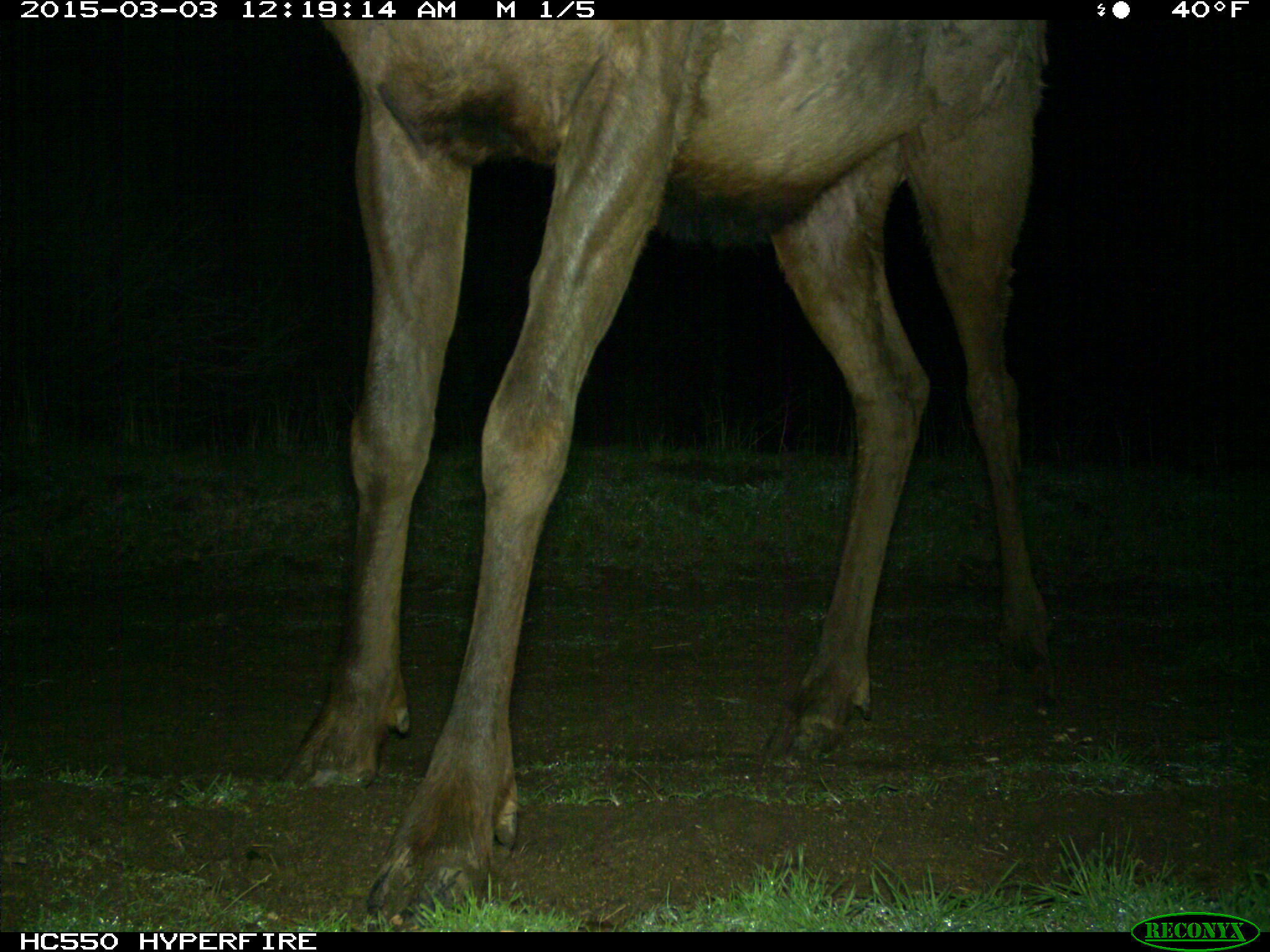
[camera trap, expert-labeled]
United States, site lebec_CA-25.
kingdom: Animalia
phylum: Chordata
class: Mammalia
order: Artiodactyla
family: Cervidae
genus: Cervus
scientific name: Cervus canadensis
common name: elk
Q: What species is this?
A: Cervus canadensis (elk).